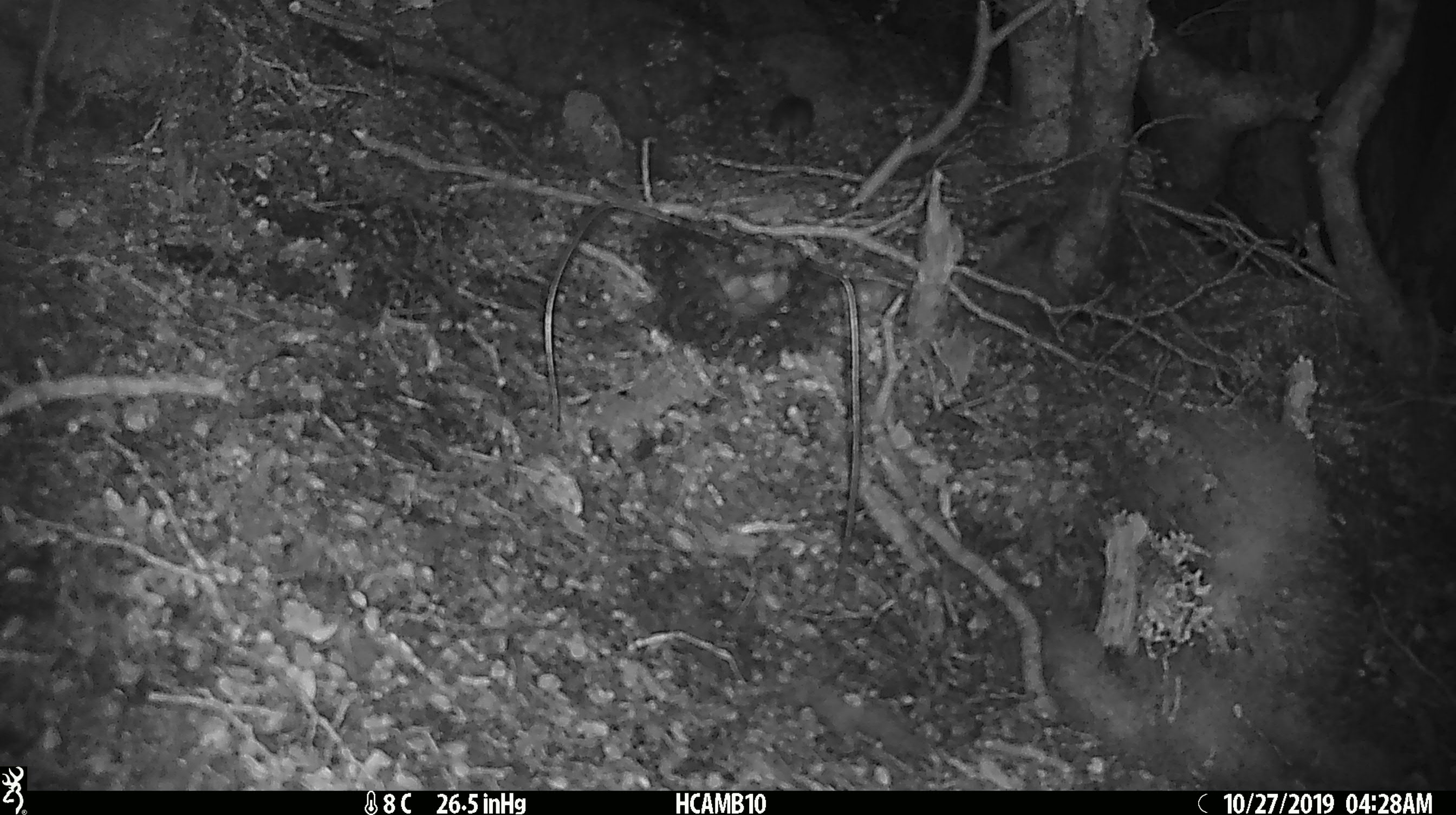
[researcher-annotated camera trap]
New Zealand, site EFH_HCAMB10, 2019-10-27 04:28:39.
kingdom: Animalia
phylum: Chordata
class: Mammalia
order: Rodentia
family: Muridae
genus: Mus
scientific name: Mus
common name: mouse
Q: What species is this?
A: Mouse (Mus).